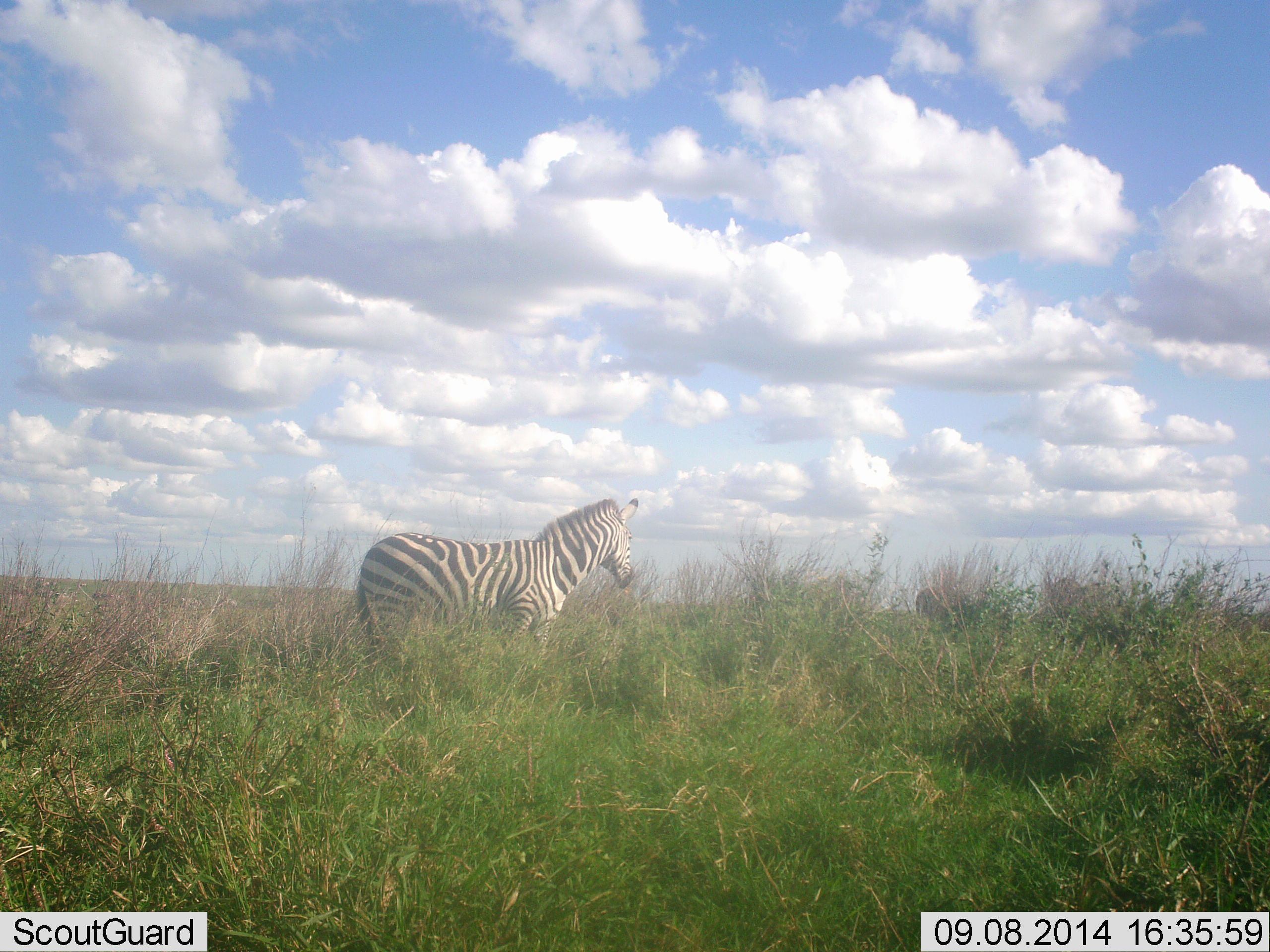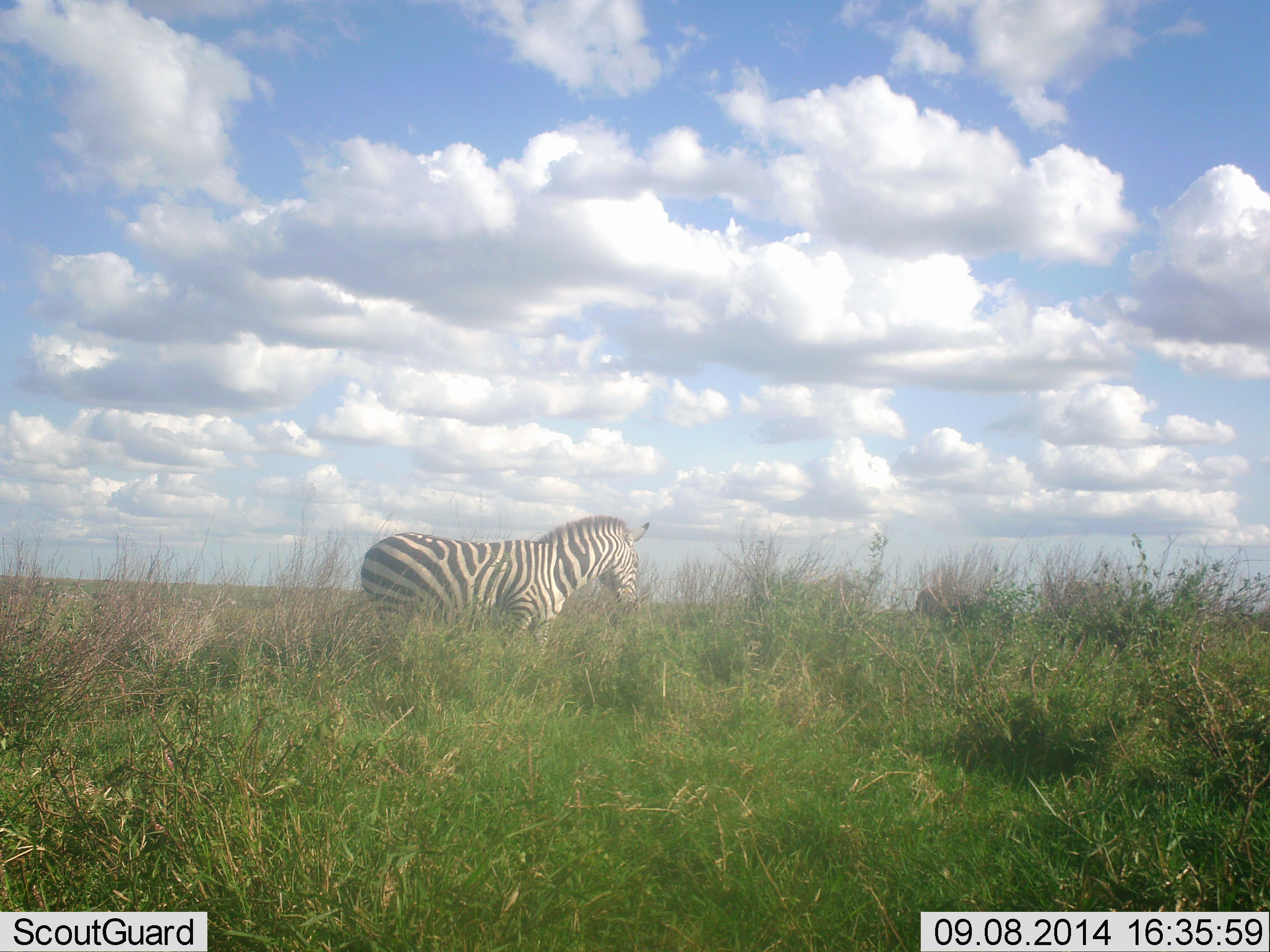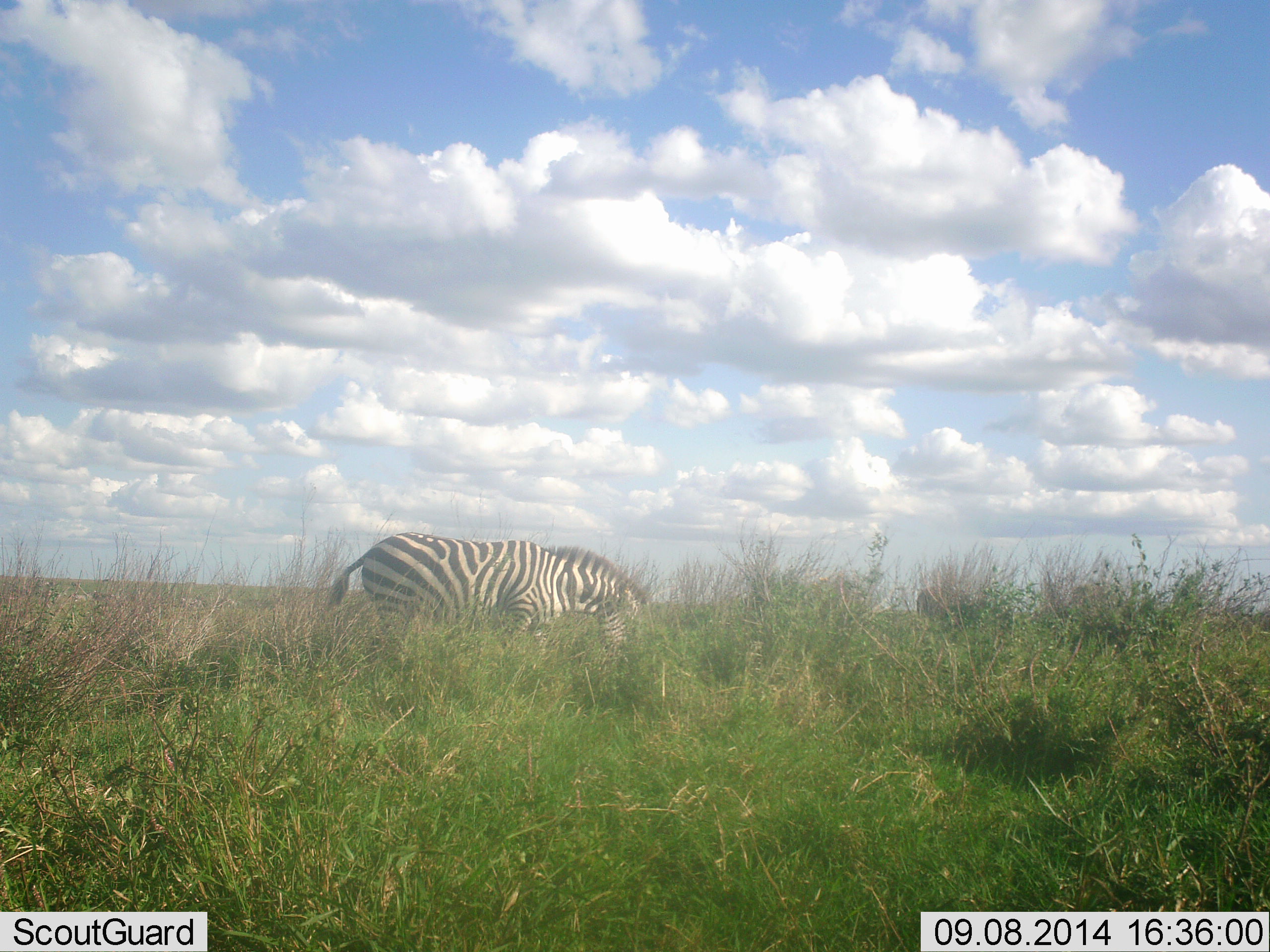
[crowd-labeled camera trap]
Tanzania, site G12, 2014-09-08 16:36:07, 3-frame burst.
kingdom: Animalia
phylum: Chordata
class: Mammalia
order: Perissodactyla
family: Equidae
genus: Equus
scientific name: Equus quagga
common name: plains zebra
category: zebra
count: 1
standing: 50%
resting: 0%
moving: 20%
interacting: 0%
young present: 0%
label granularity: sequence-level